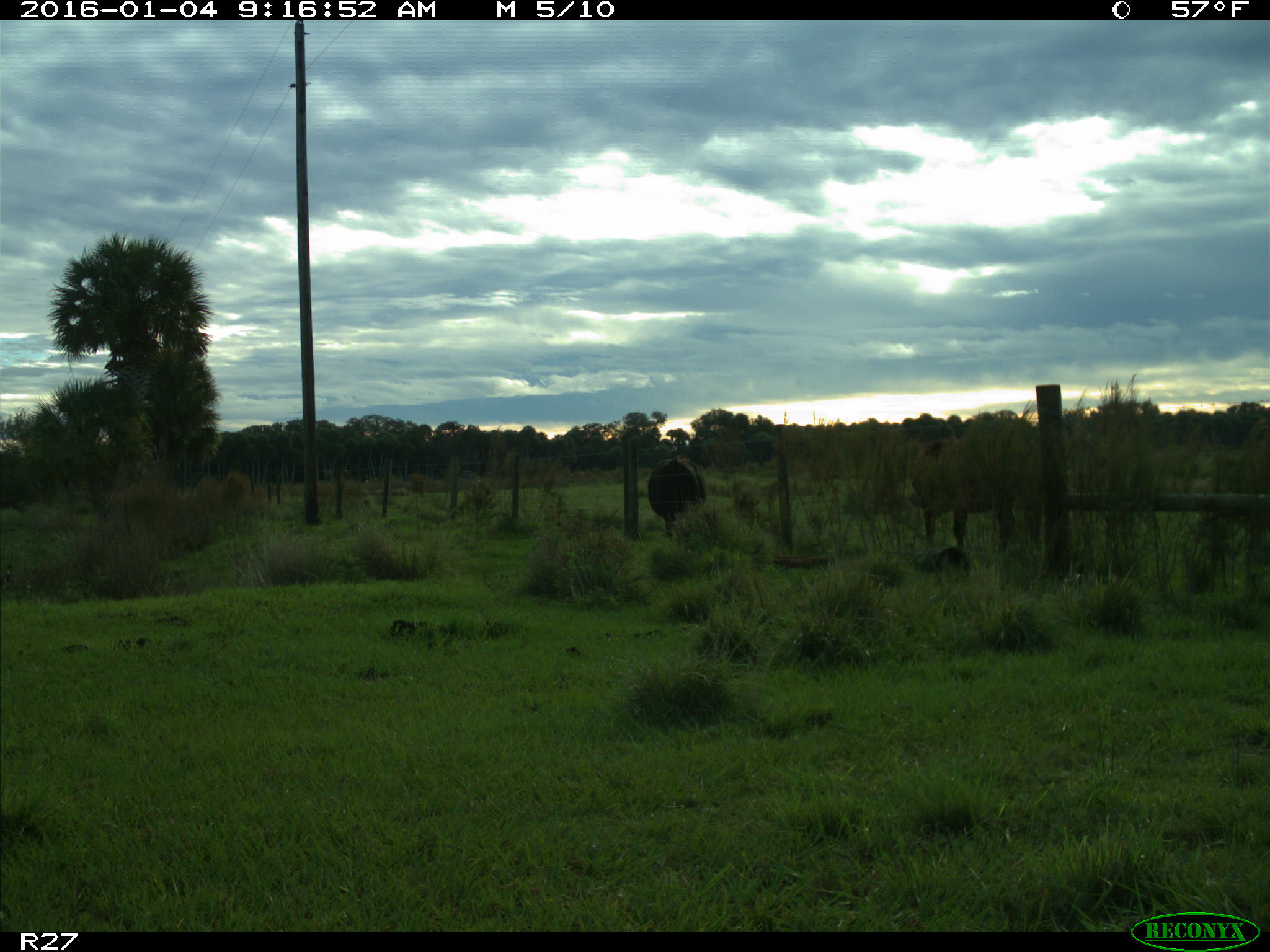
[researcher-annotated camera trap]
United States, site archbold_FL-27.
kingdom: Animalia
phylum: Chordata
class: Mammalia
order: Artiodactyla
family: Bovidae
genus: Bos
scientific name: Bos taurus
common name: domestic cow